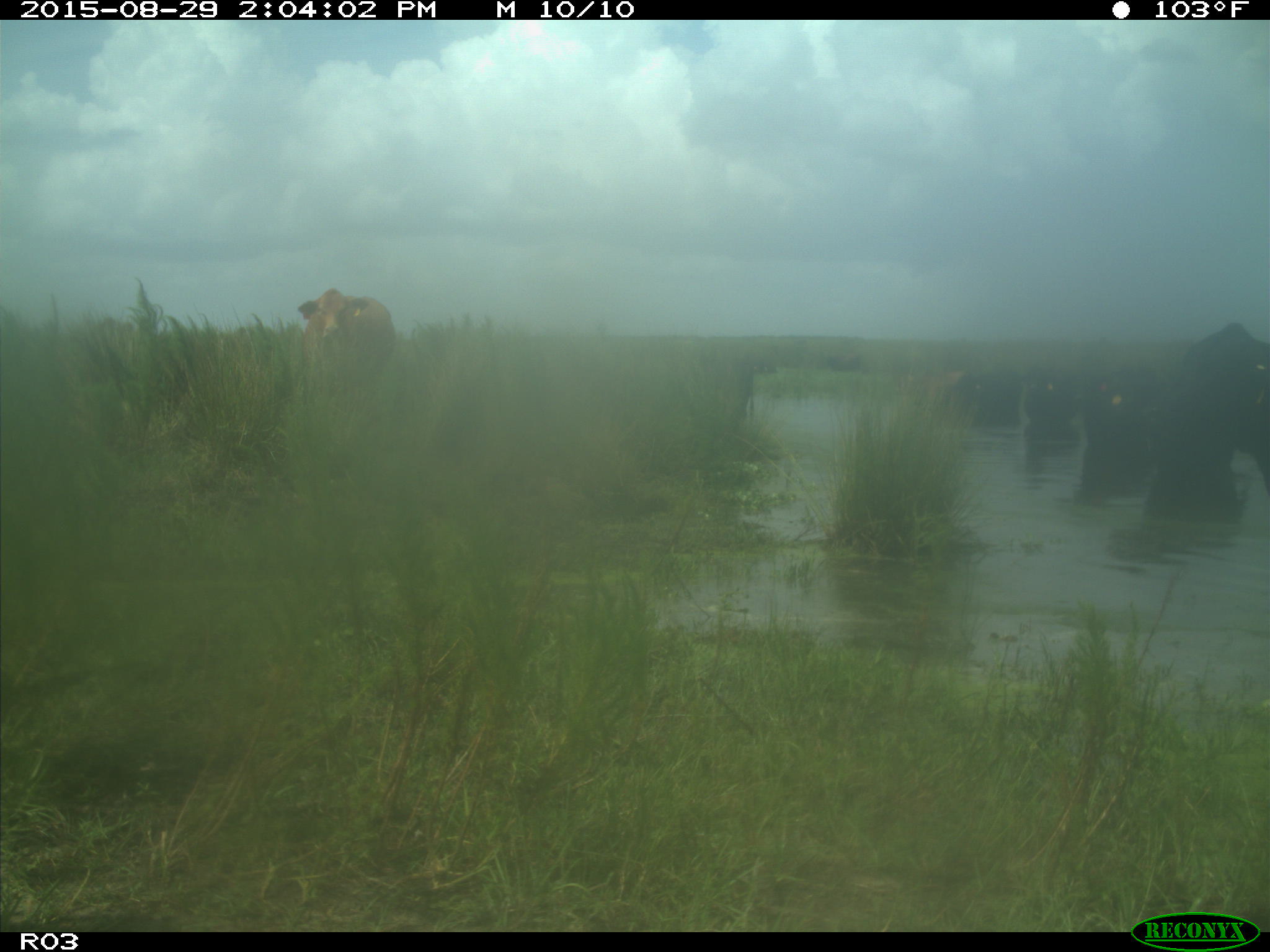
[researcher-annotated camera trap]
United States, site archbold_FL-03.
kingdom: Animalia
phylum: Chordata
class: Mammalia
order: Artiodactyla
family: Bovidae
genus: Bos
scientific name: Bos taurus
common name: domestic cow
Bos taurus (domestic cow).